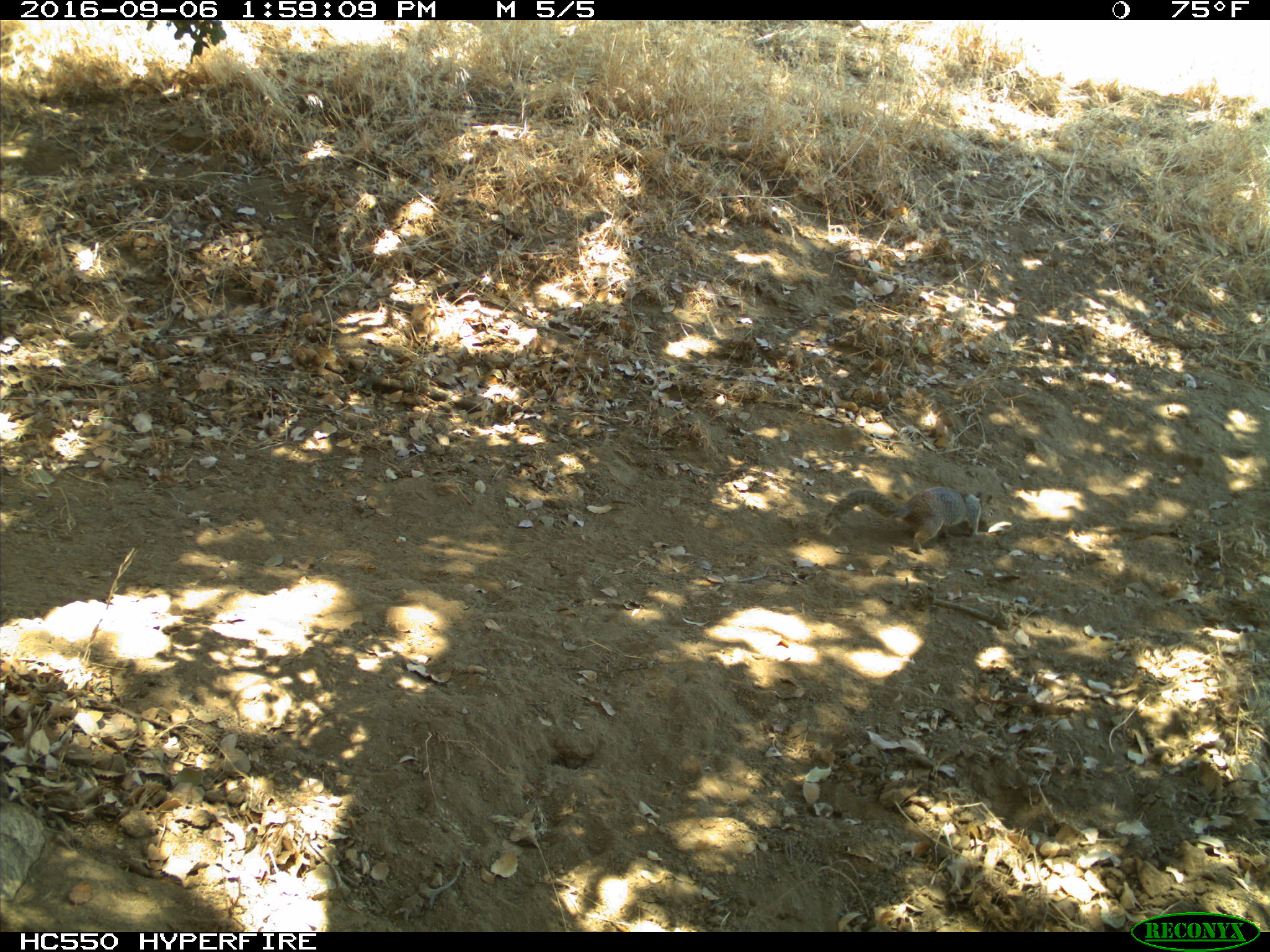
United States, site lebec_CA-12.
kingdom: Animalia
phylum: Chordata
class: Mammalia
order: Rodentia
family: Sciuridae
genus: Otospermophilus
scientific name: Otospermophilus beecheyi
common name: california ground squirrel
Otospermophilus beecheyi (california ground squirrel).